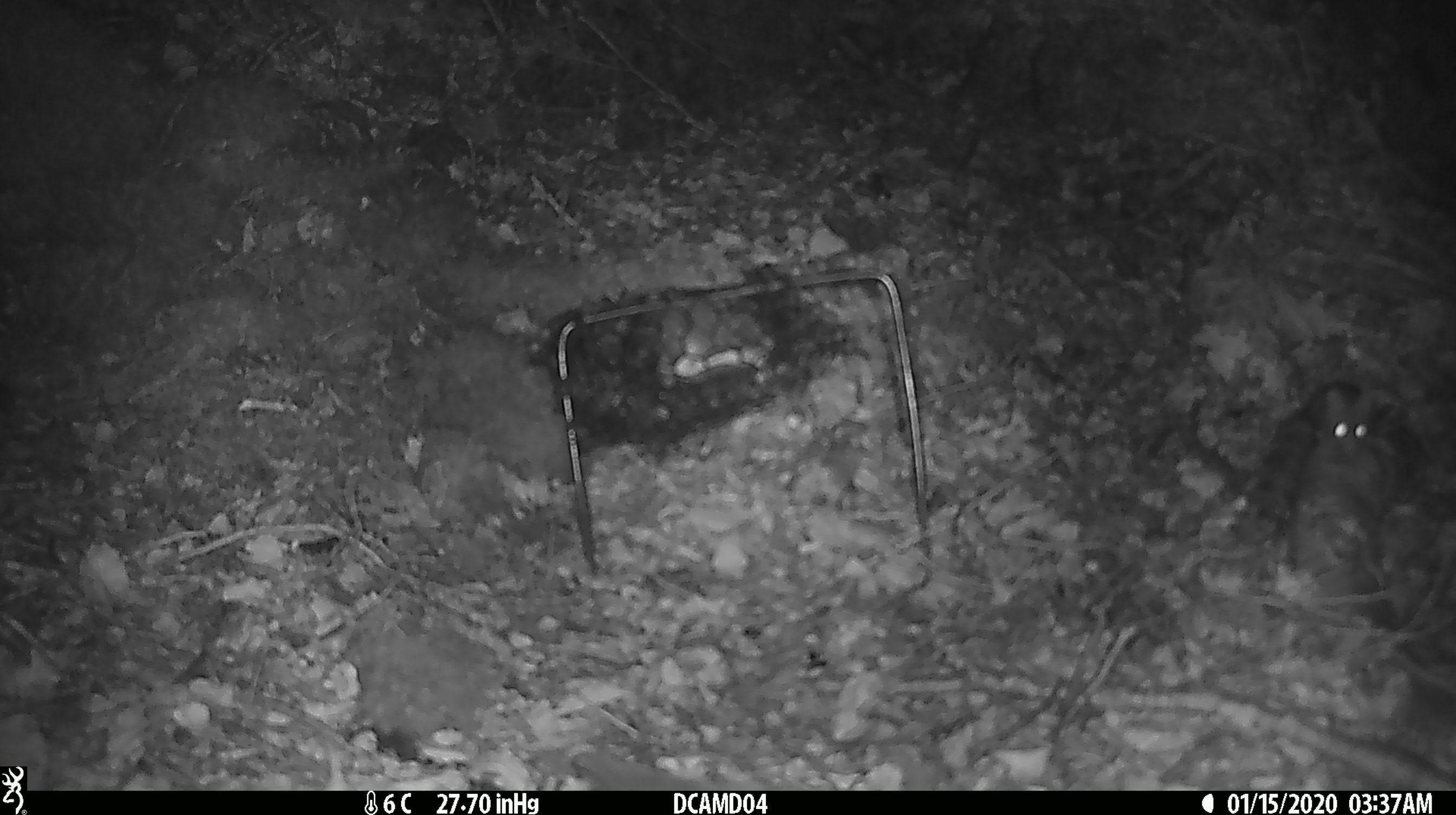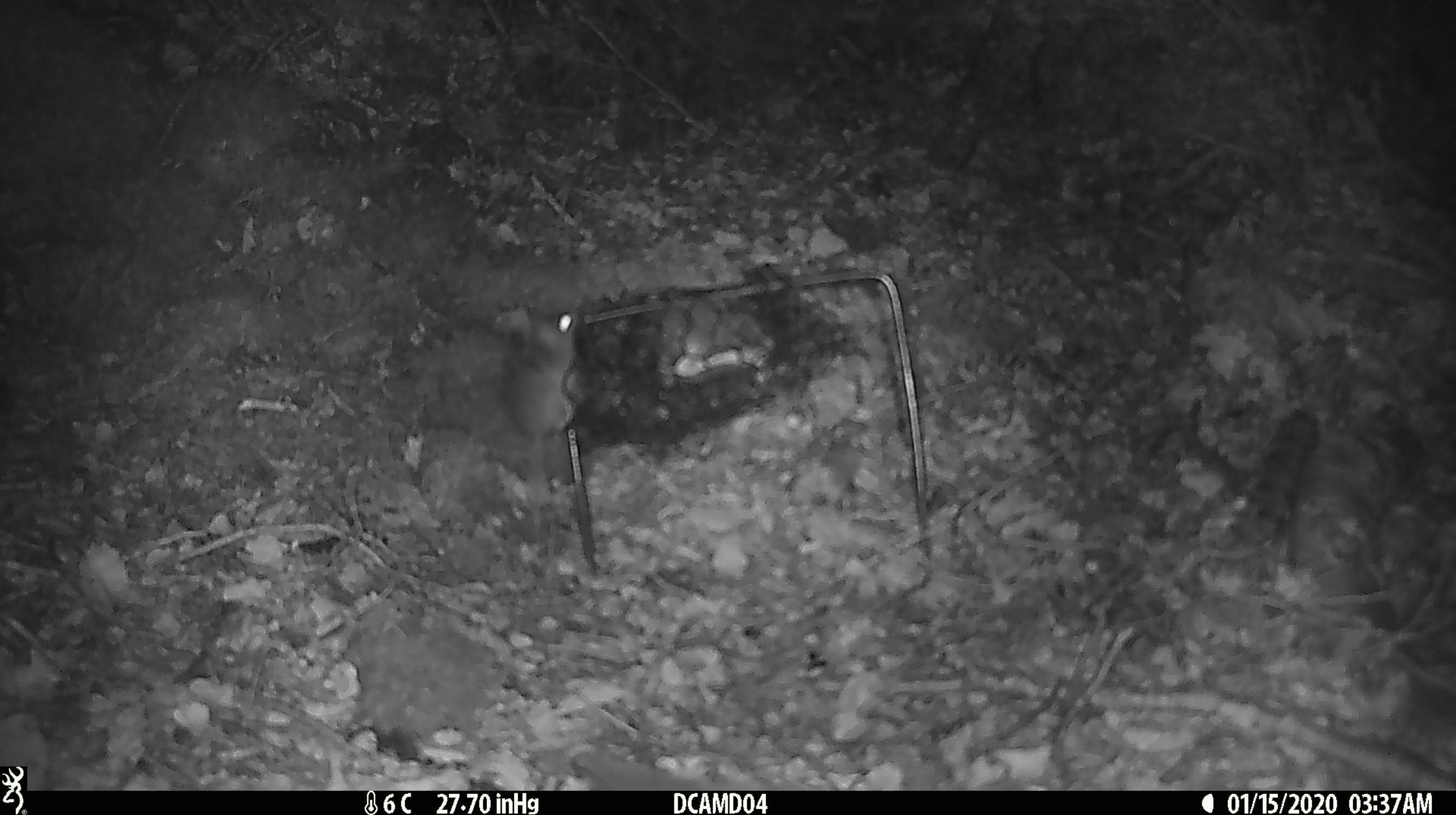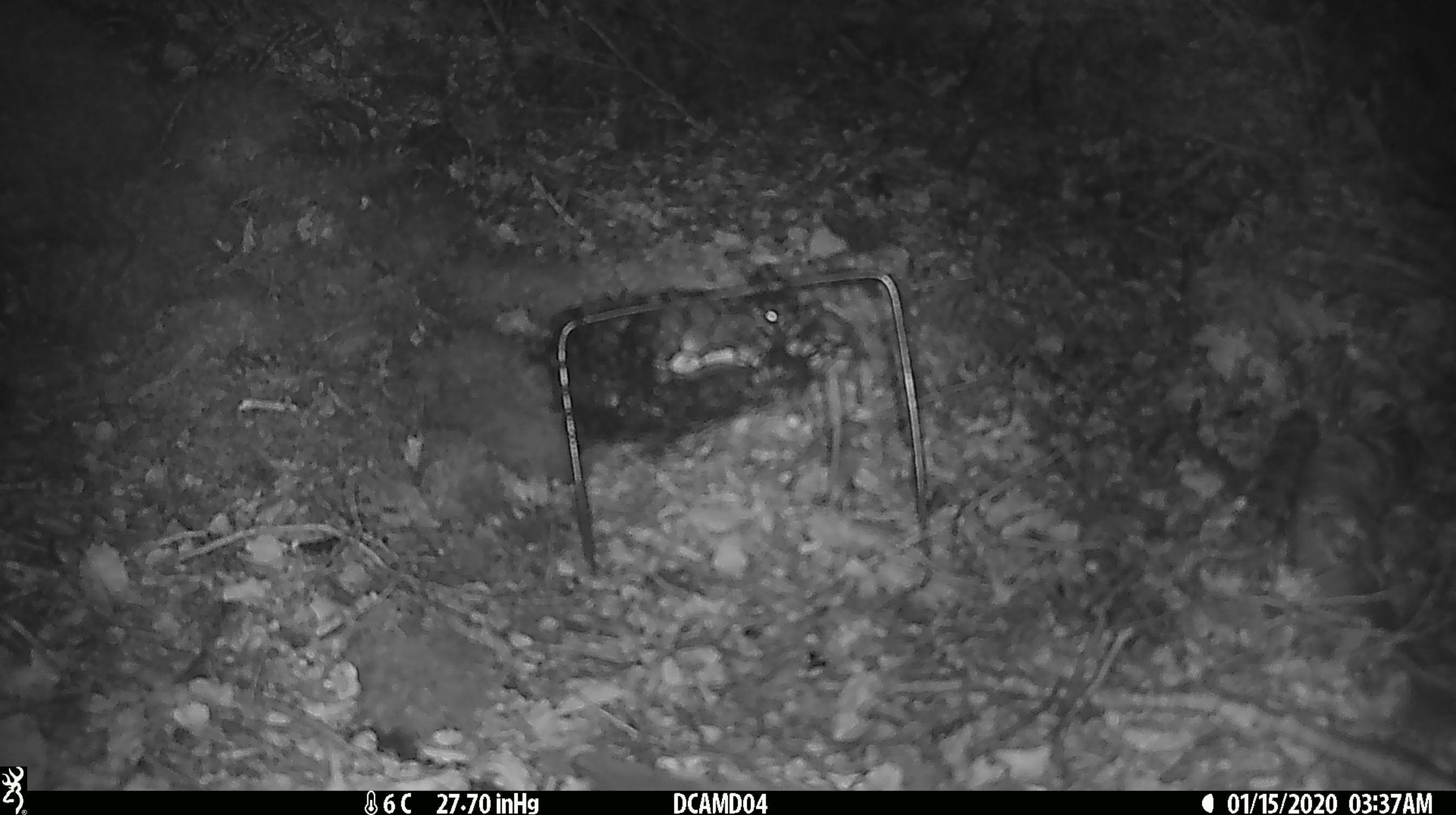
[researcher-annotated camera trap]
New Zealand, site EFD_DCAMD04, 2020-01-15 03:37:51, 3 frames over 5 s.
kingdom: Animalia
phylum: Chordata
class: Mammalia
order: Rodentia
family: Muridae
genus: Mus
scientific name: Mus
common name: mouse